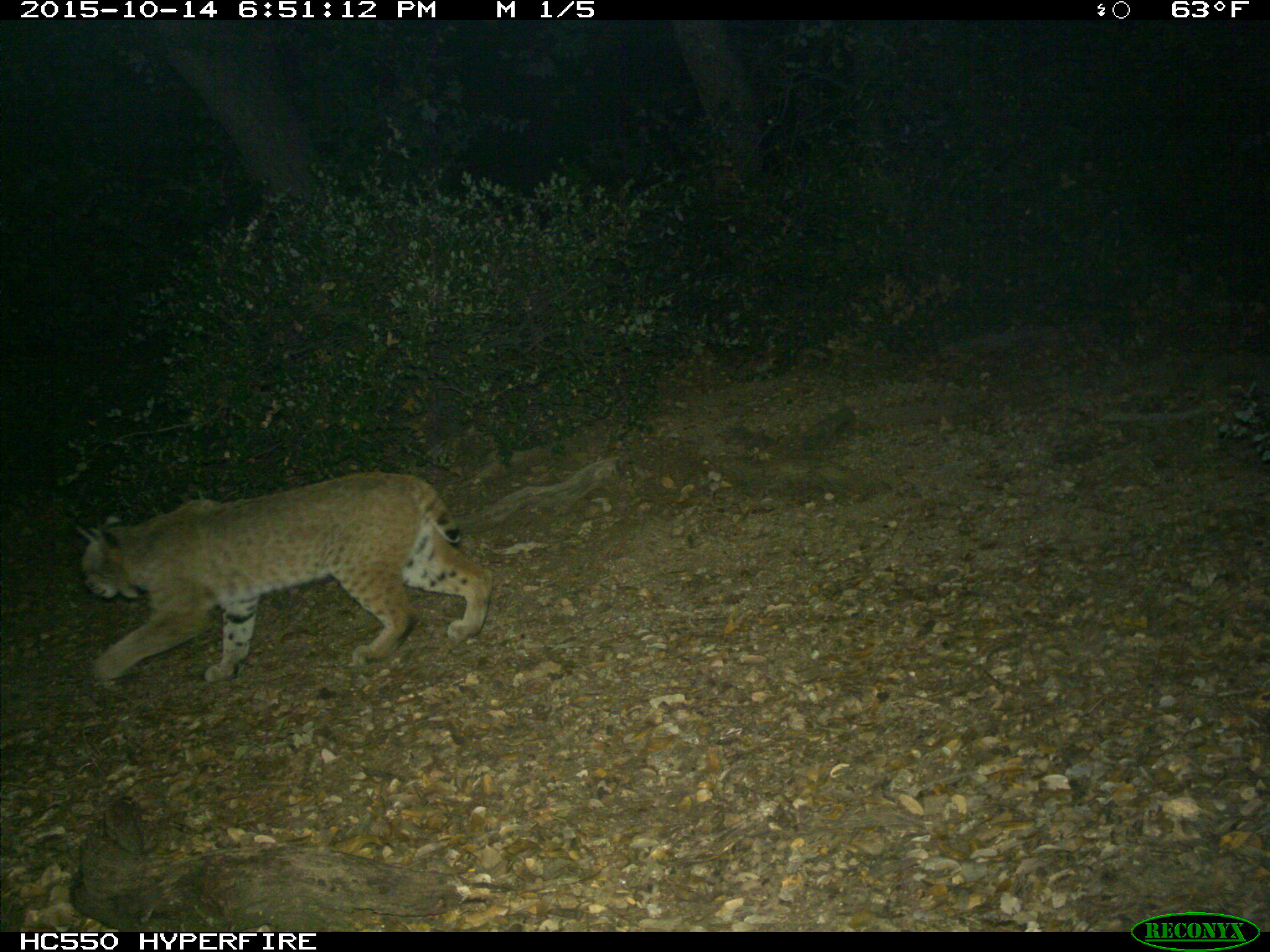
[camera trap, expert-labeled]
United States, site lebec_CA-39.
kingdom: Animalia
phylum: Chordata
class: Mammalia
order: Carnivora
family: Felidae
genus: Lynx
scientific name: Lynx rufus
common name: bobcat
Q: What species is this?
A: Lynx rufus (bobcat).